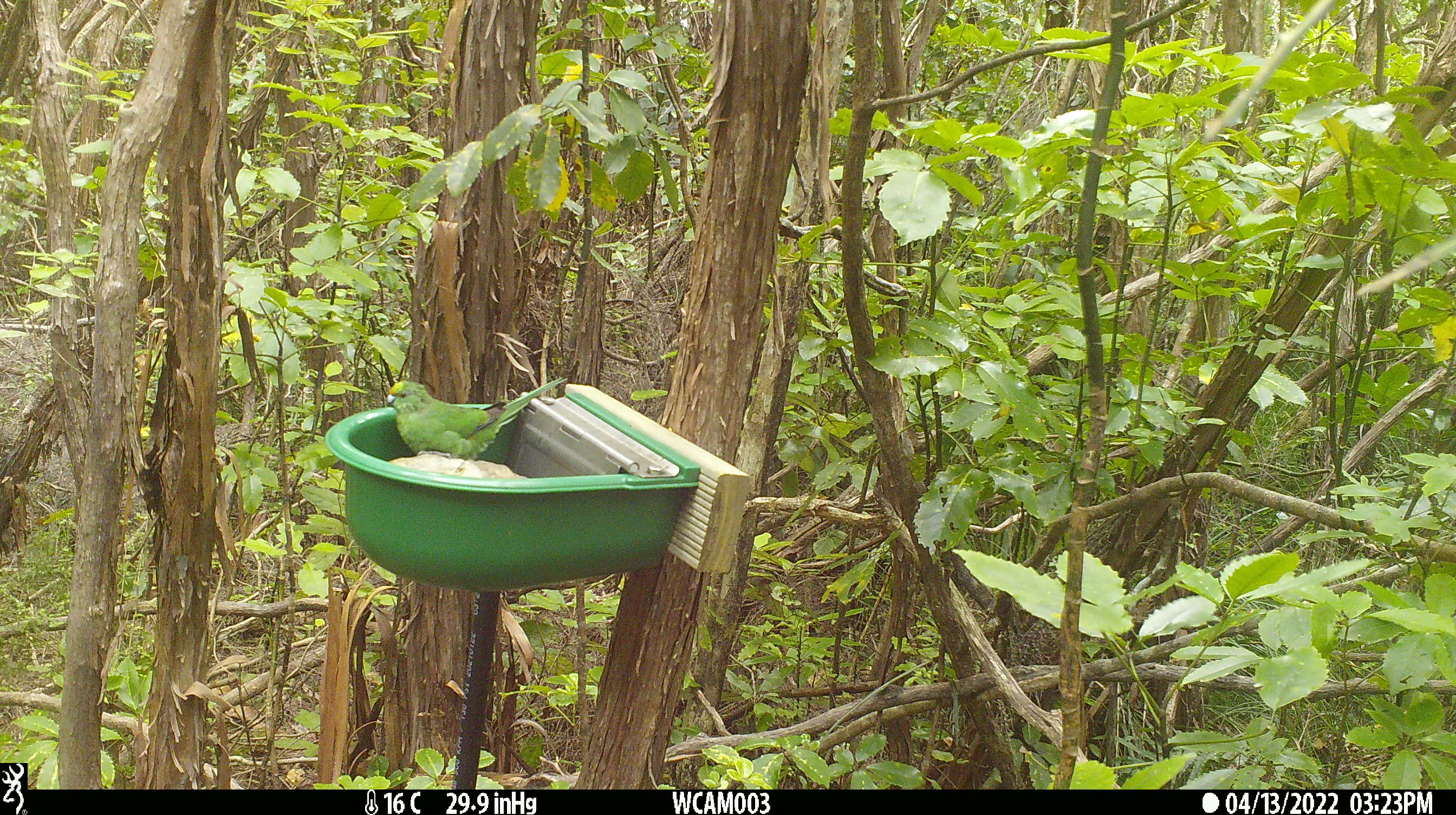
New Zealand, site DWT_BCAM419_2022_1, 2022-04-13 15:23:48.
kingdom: Animalia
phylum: Chordata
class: Aves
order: Psittaciformes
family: Psittaculidae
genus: Cyanoramphus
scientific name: Cyanoramphus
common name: parakeet